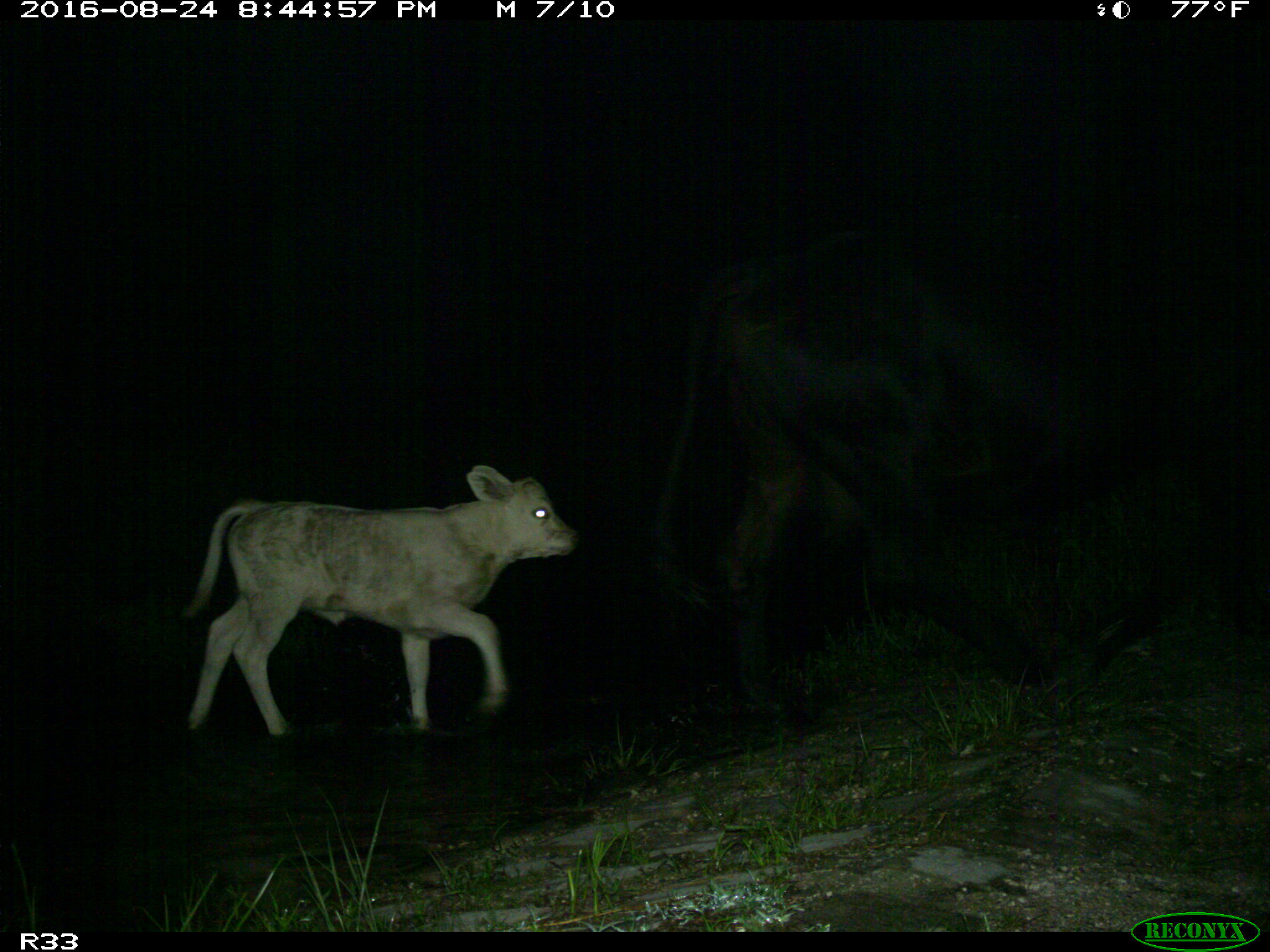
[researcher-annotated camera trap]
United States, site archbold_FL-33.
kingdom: Animalia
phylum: Chordata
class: Mammalia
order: Artiodactyla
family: Bovidae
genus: Bos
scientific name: Bos taurus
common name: domestic cow